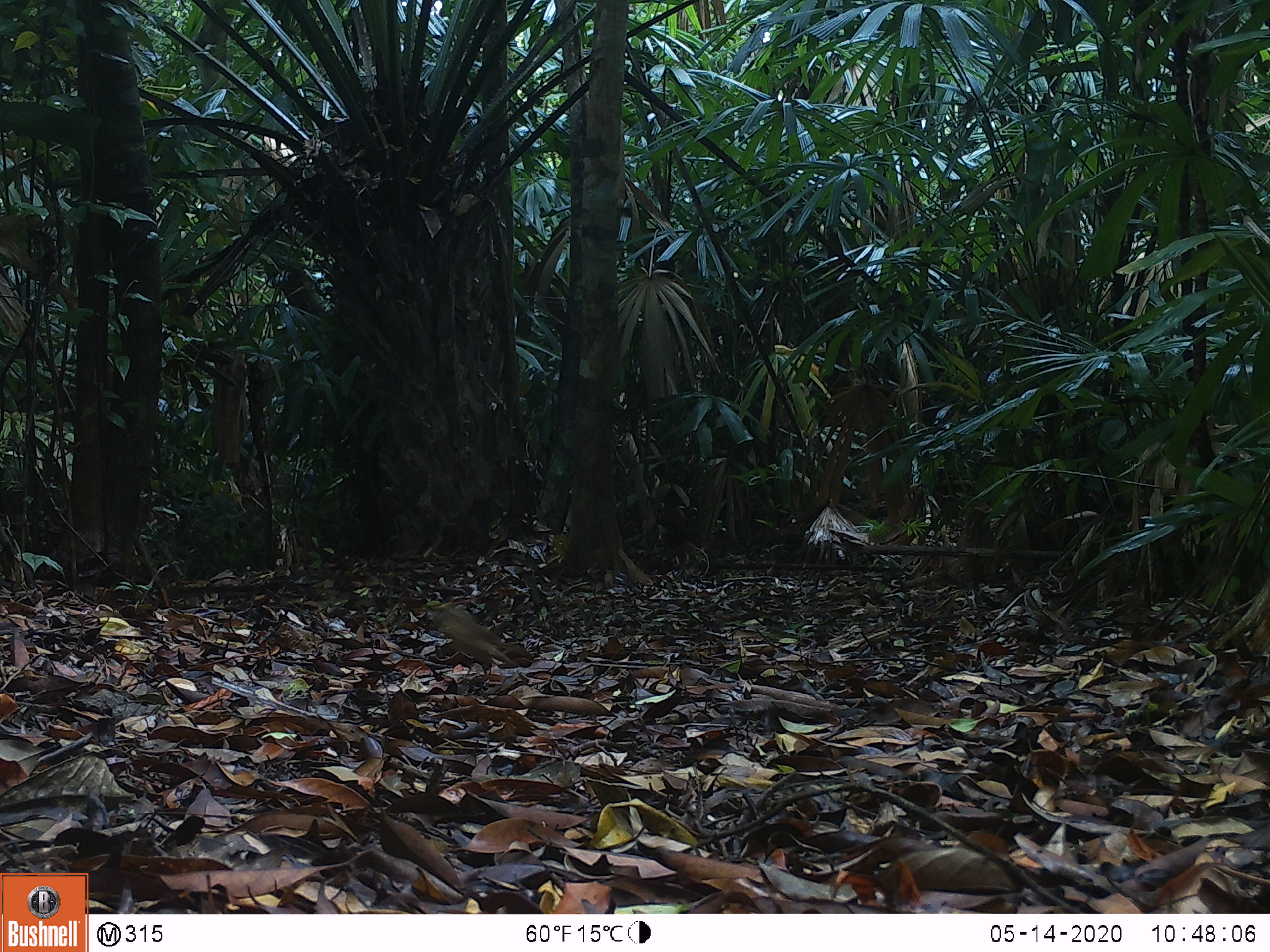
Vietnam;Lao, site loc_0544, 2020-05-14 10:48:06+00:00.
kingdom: Animalia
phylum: Chordata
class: Aves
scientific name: Aves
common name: bird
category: unidentified bird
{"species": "unidentified bird (bird) (Aves)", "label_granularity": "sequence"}